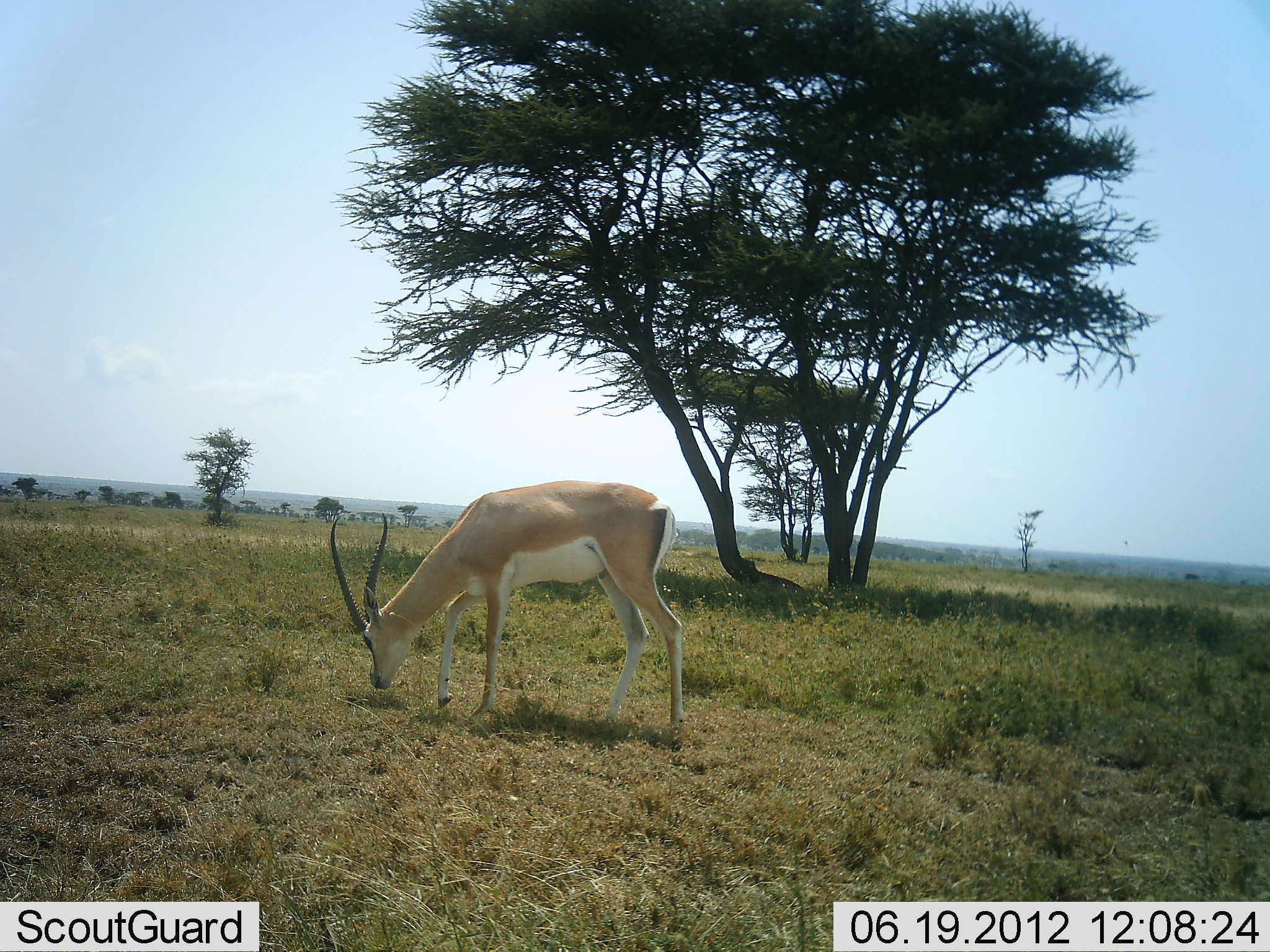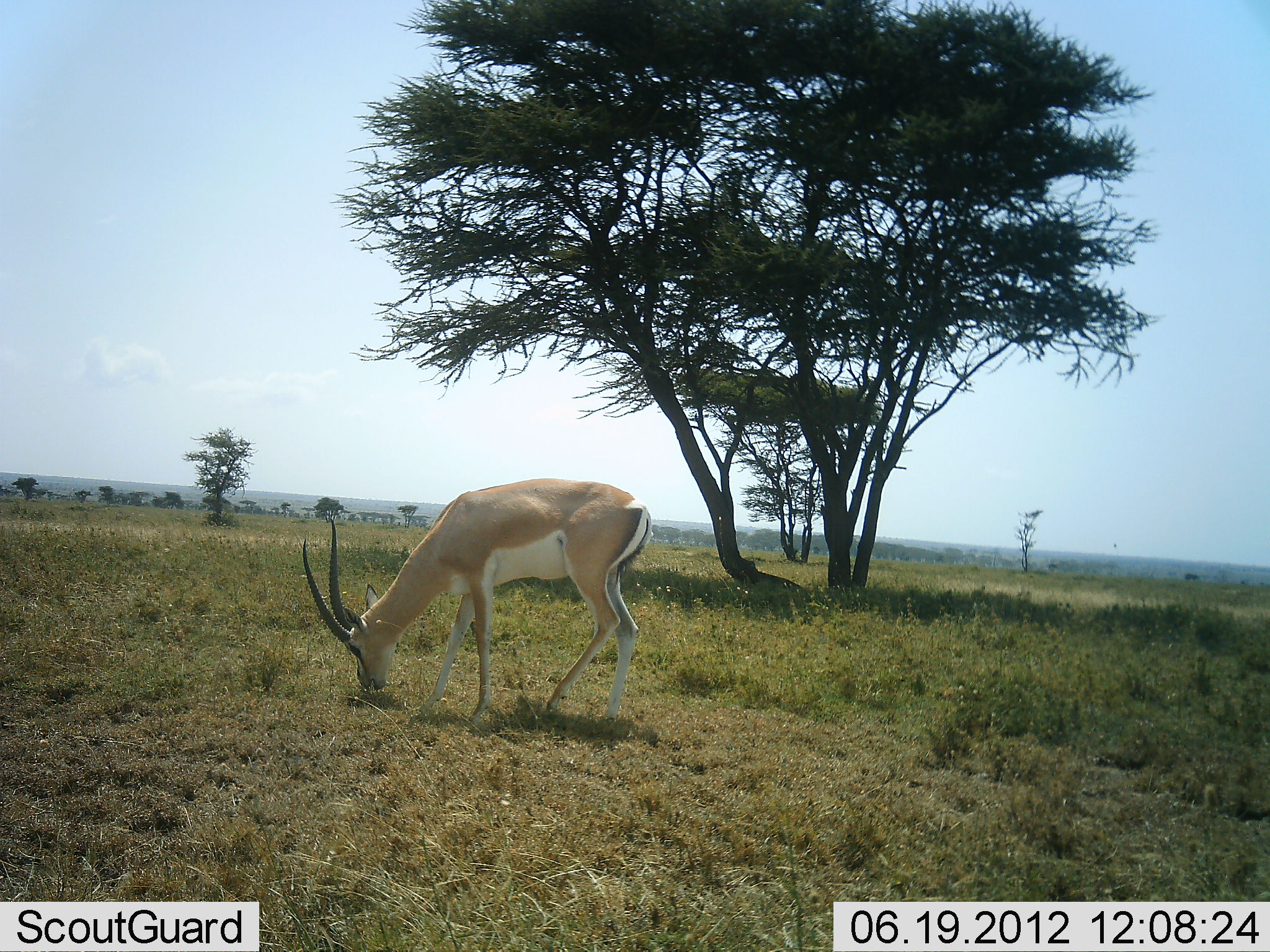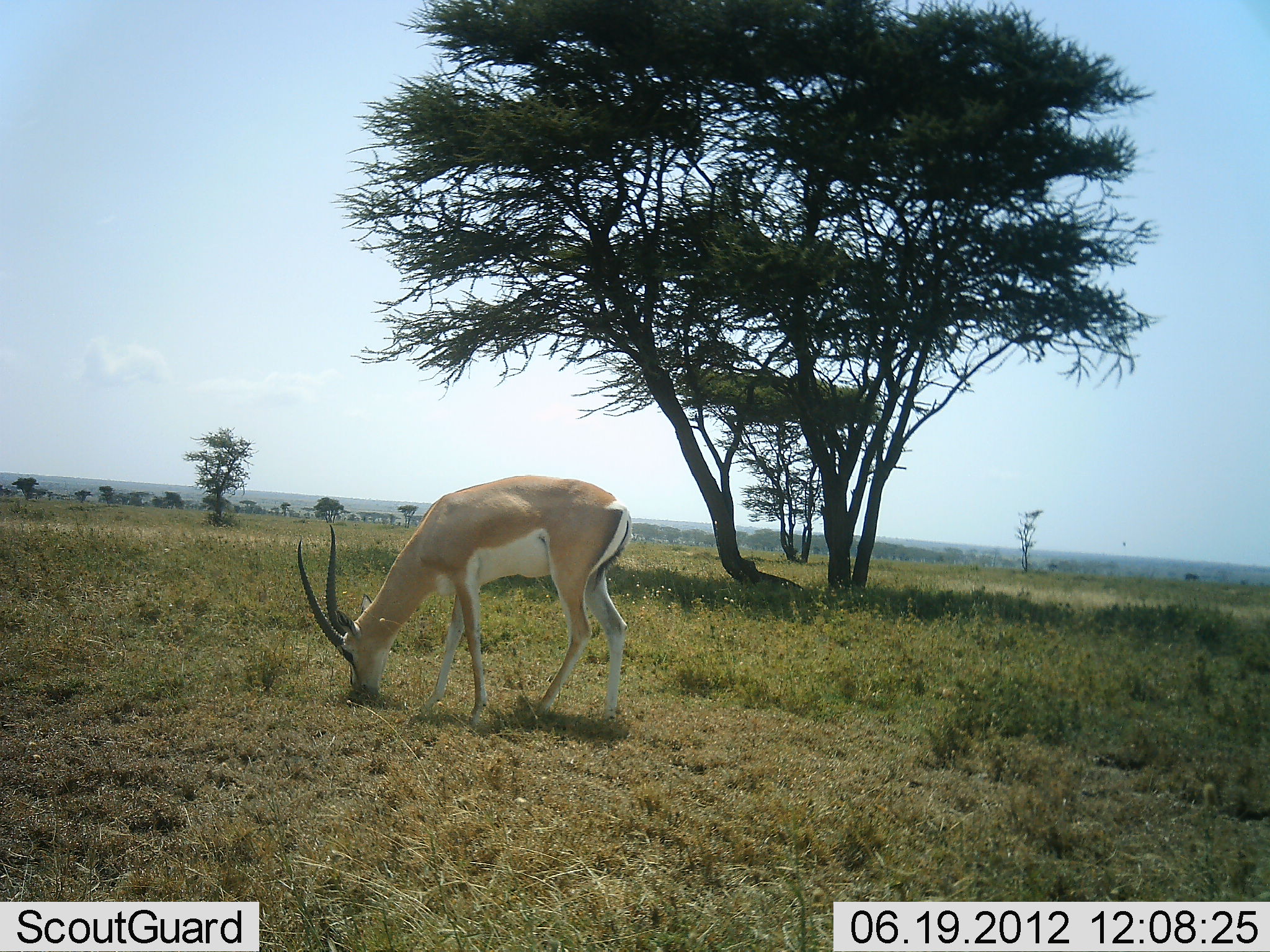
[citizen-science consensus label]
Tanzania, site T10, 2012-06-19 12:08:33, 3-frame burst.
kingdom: Animalia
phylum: Chordata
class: Mammalia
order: Artiodactyla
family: Bovidae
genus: Nanger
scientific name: Nanger granti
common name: grant's gazelle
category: gazellegrants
Gazellegrants (grant's gazelle) (Nanger granti), count 1. Behavior (volunteer vote fractions): standing 20%, resting 0%, moving 10%, interacting 0%. Young present (vote fraction): 0%. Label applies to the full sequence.